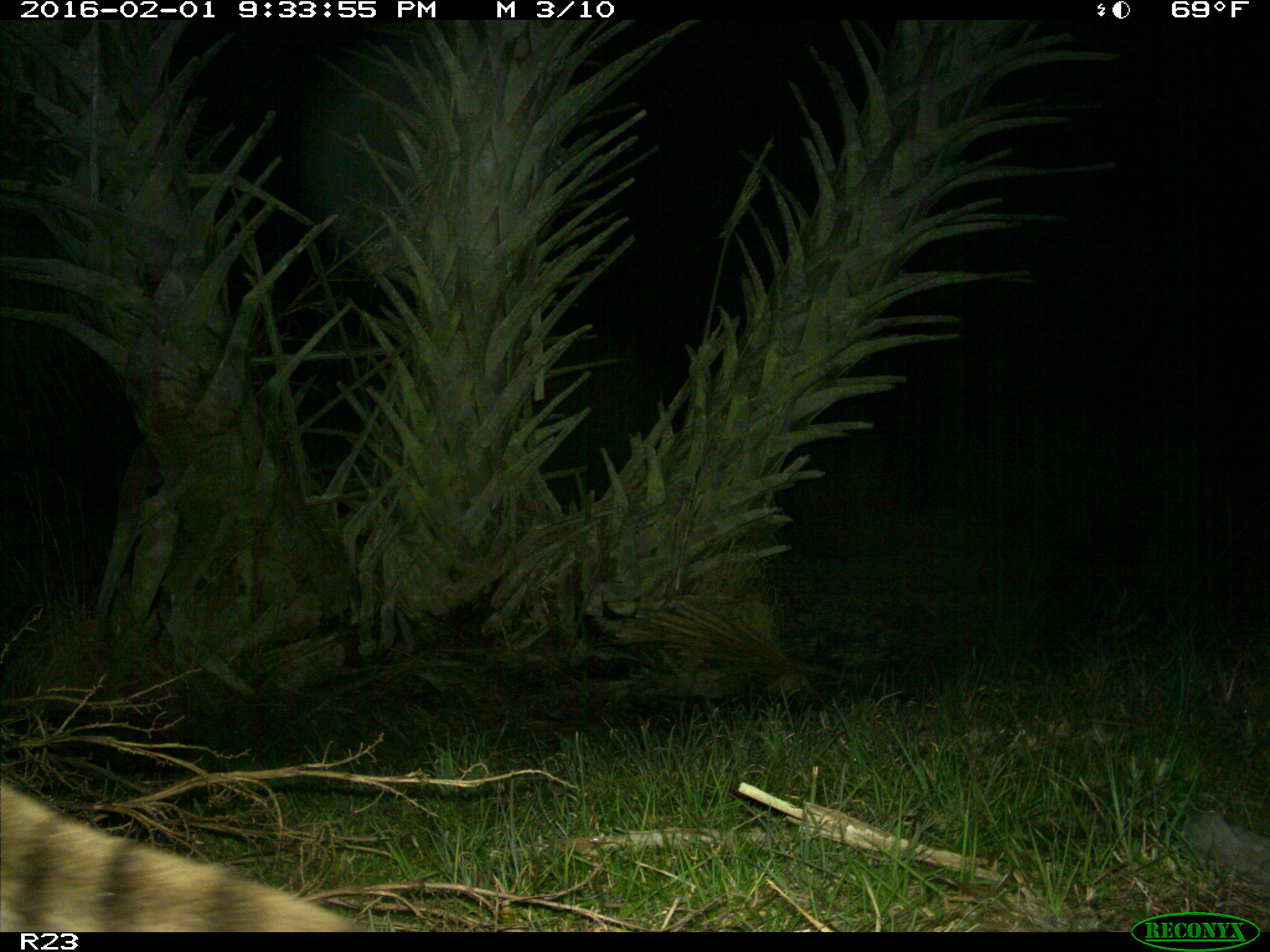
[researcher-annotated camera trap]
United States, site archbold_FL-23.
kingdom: Animalia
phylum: Chordata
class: Mammalia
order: Carnivora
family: Procyonidae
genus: Procyon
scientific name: Procyon lotor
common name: common raccoon